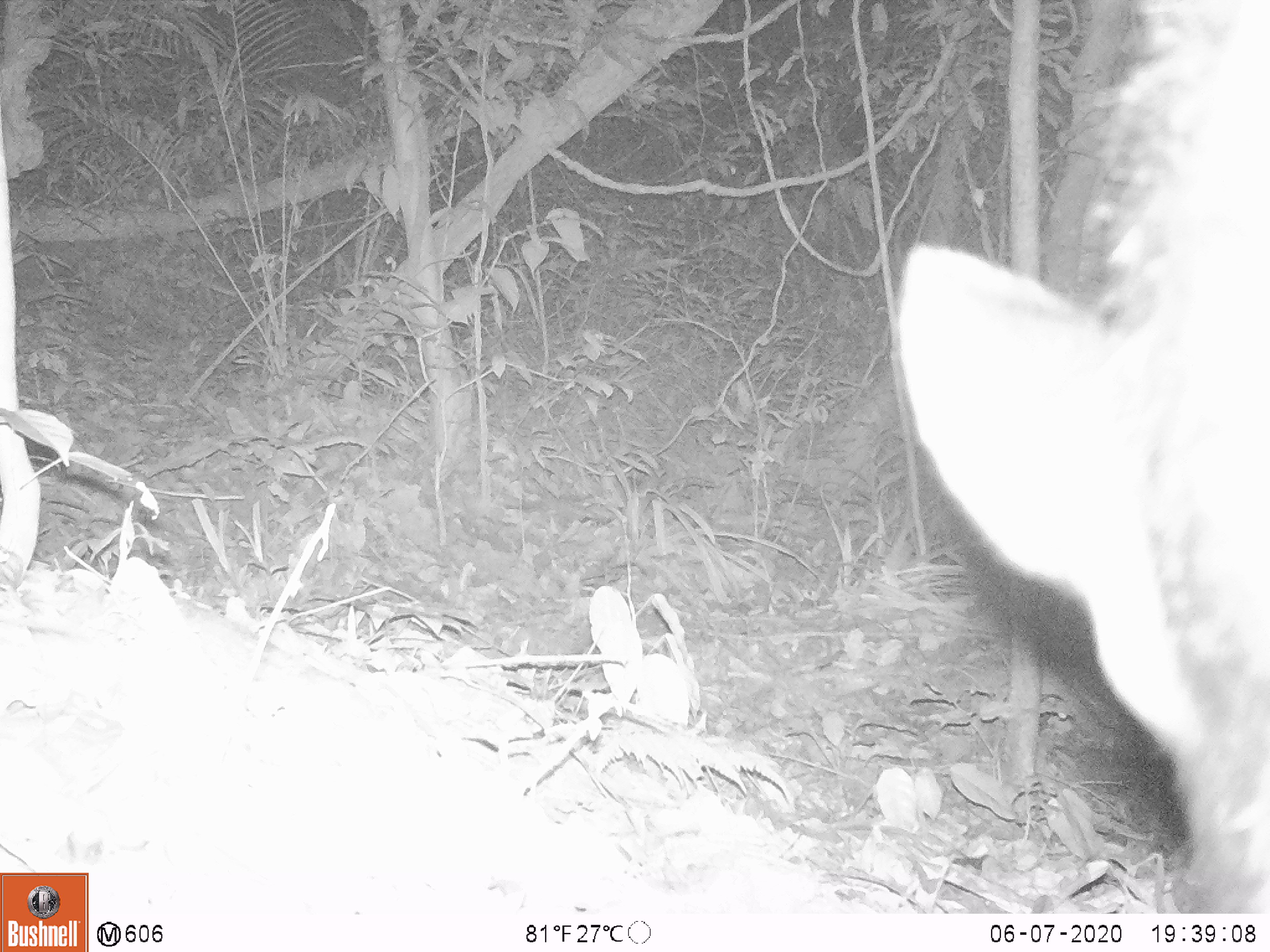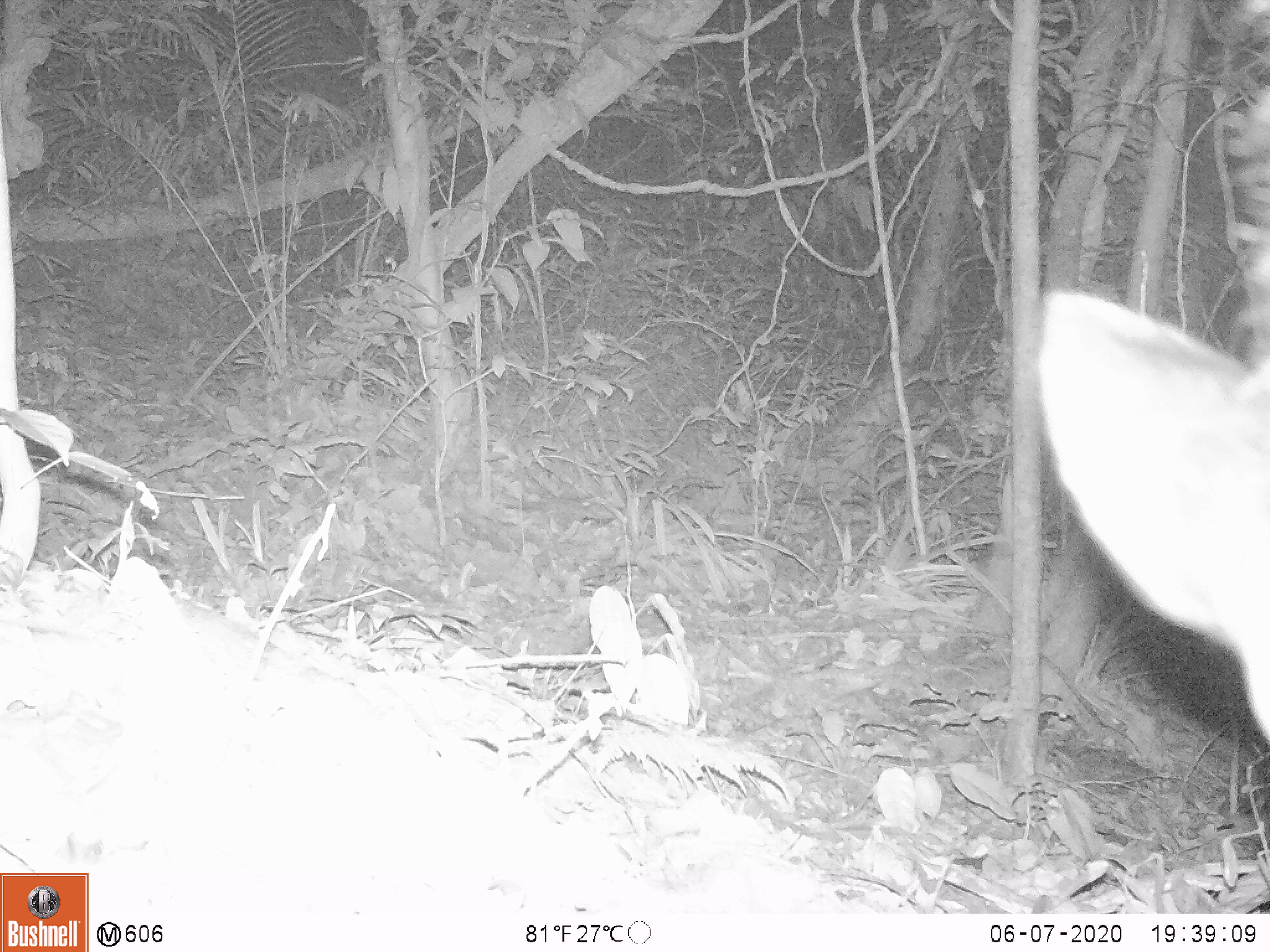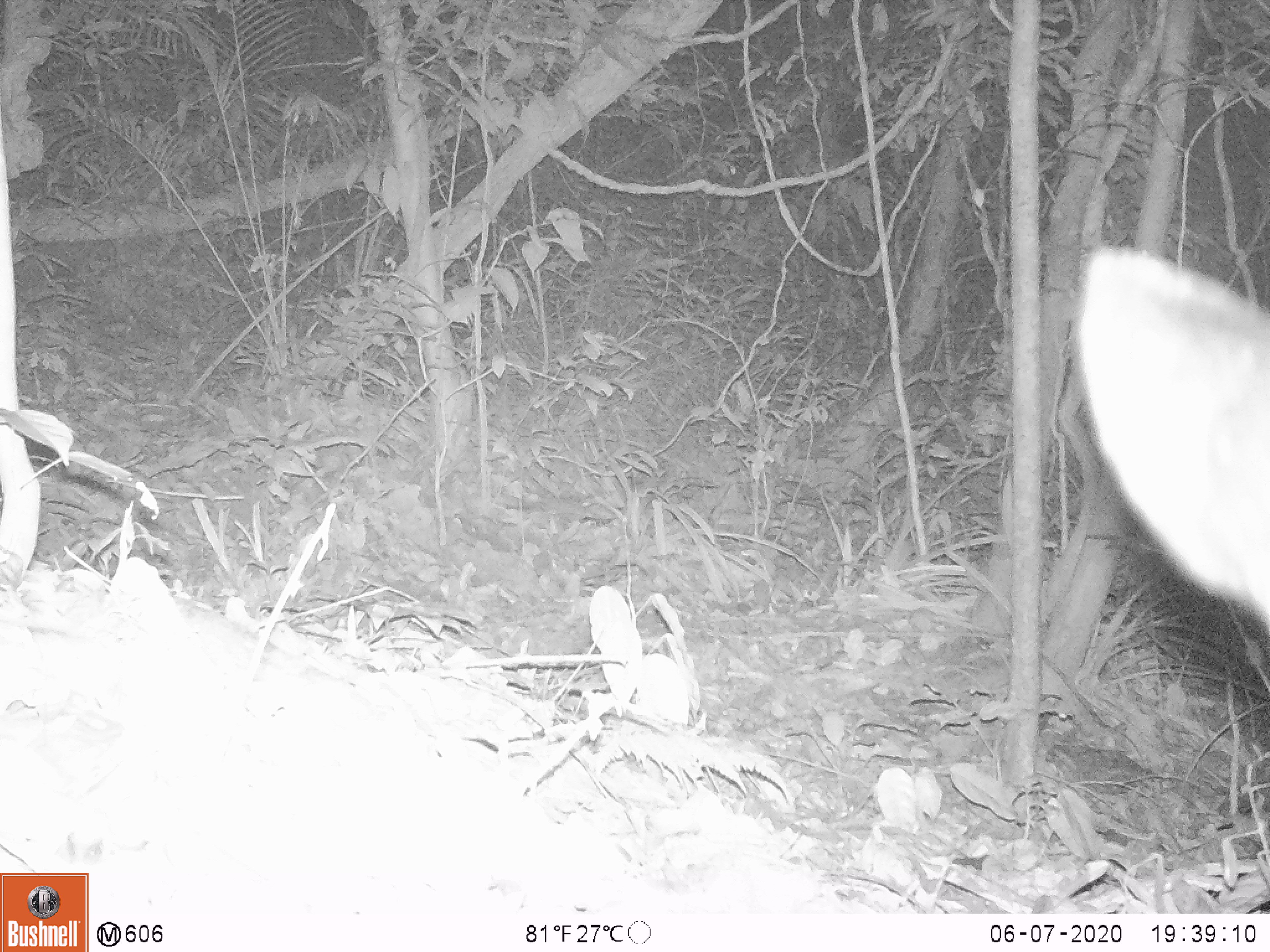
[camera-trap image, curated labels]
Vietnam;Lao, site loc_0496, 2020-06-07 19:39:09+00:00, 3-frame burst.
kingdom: Animalia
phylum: Chordata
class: Mammalia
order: Artiodactyla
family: Bovidae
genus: Capricornis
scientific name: Capricornis sumatraensis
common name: chinese serow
Chinese serow (Capricornis sumatraensis). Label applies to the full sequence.